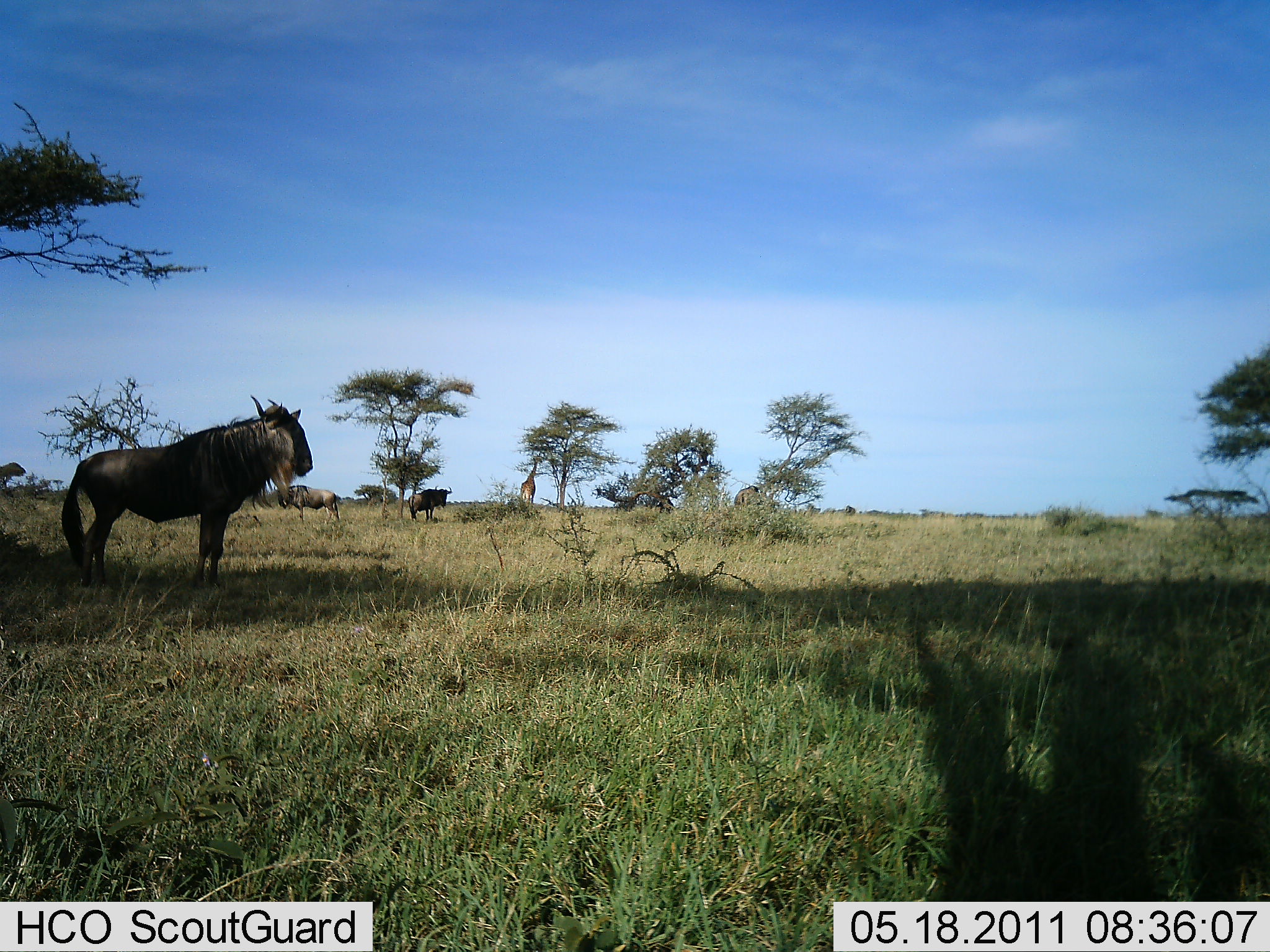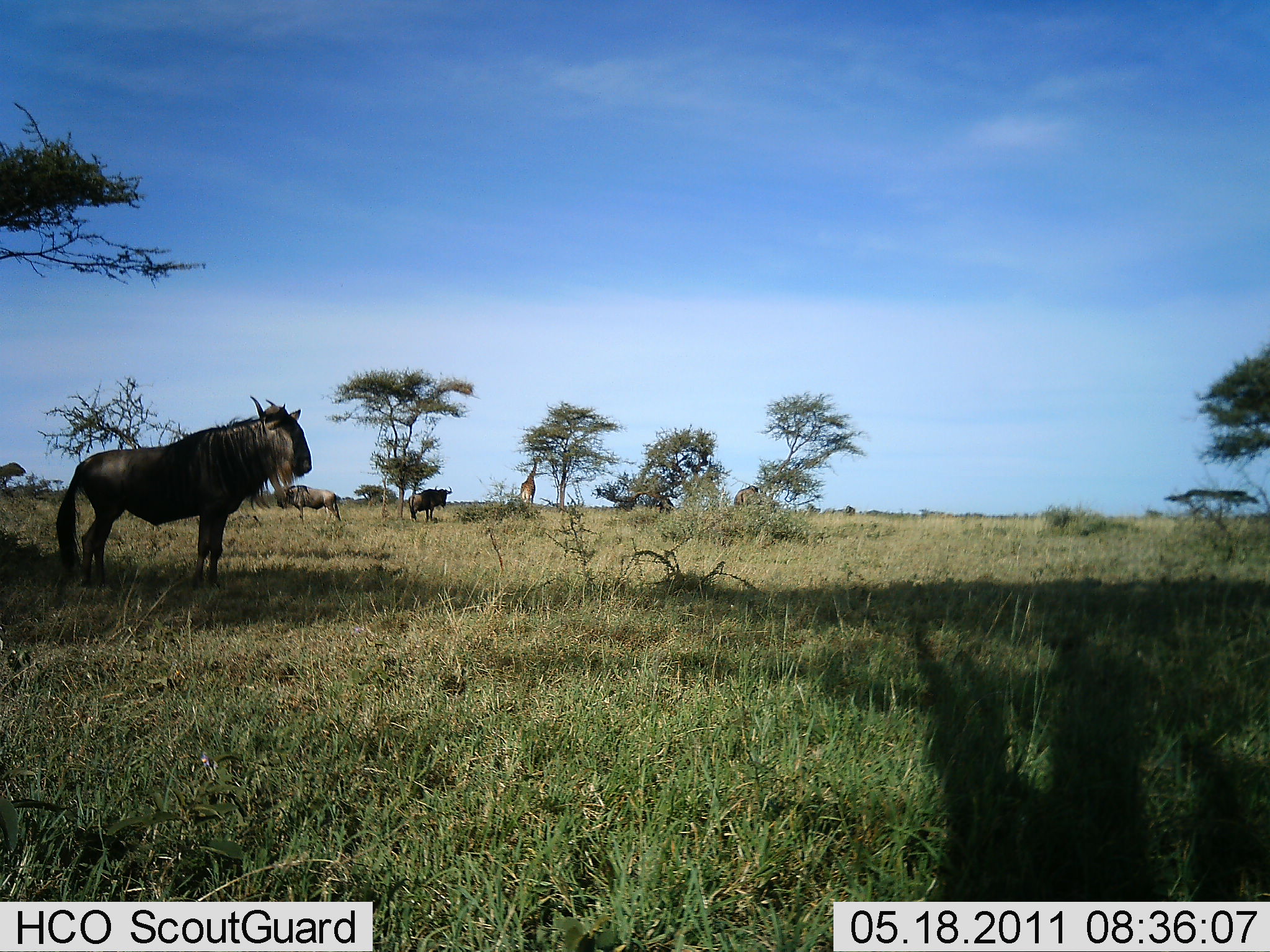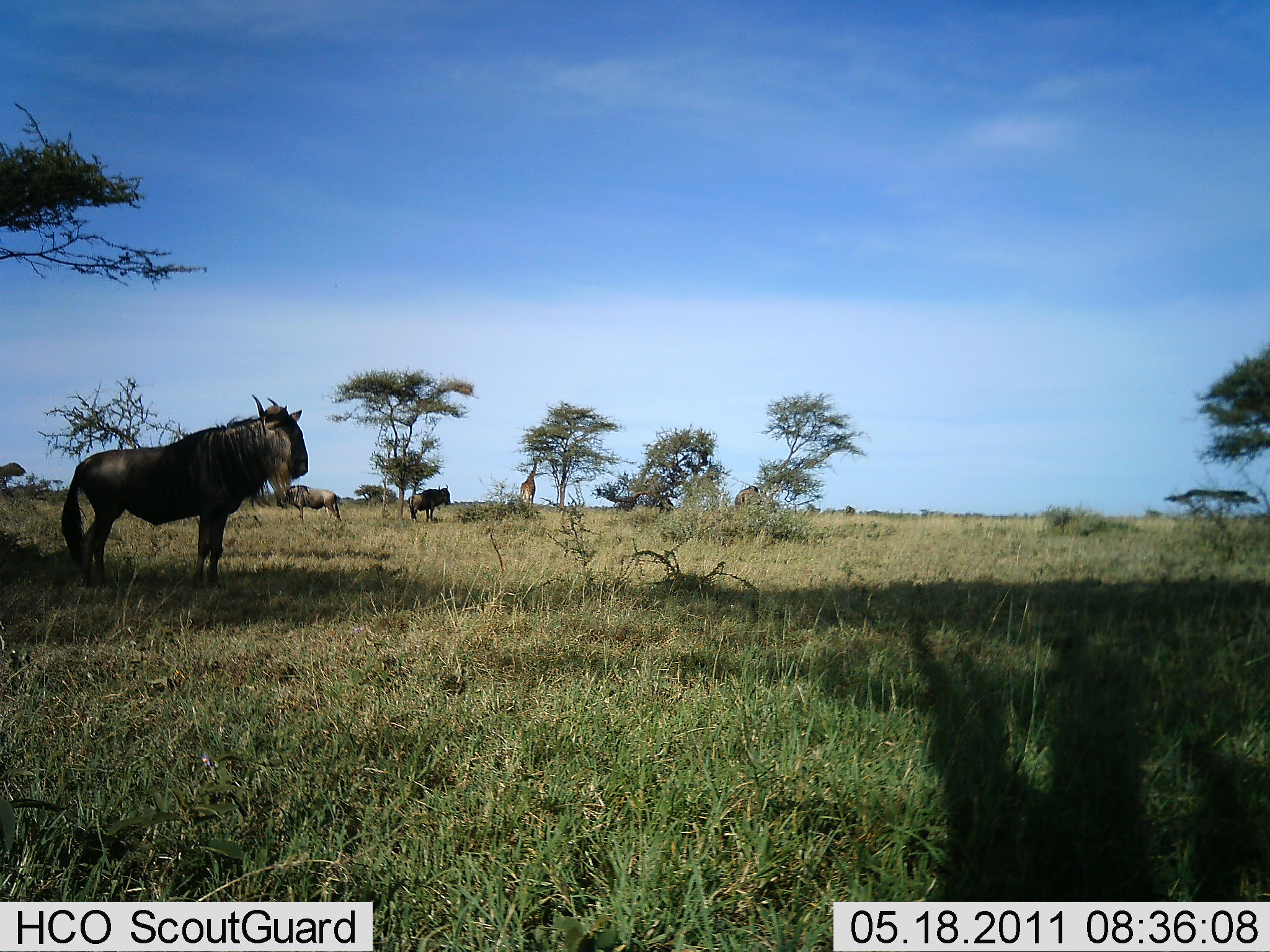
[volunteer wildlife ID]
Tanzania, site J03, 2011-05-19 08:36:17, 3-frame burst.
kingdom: Animalia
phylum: Chordata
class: Mammalia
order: Artiodactyla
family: Bovidae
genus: Connochaetes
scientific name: Connochaetes taurinus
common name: blue wildebeest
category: wildebeest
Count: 3.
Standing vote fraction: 100%.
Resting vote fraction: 0%.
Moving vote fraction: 0%.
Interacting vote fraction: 0%.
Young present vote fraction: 0%.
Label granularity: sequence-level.